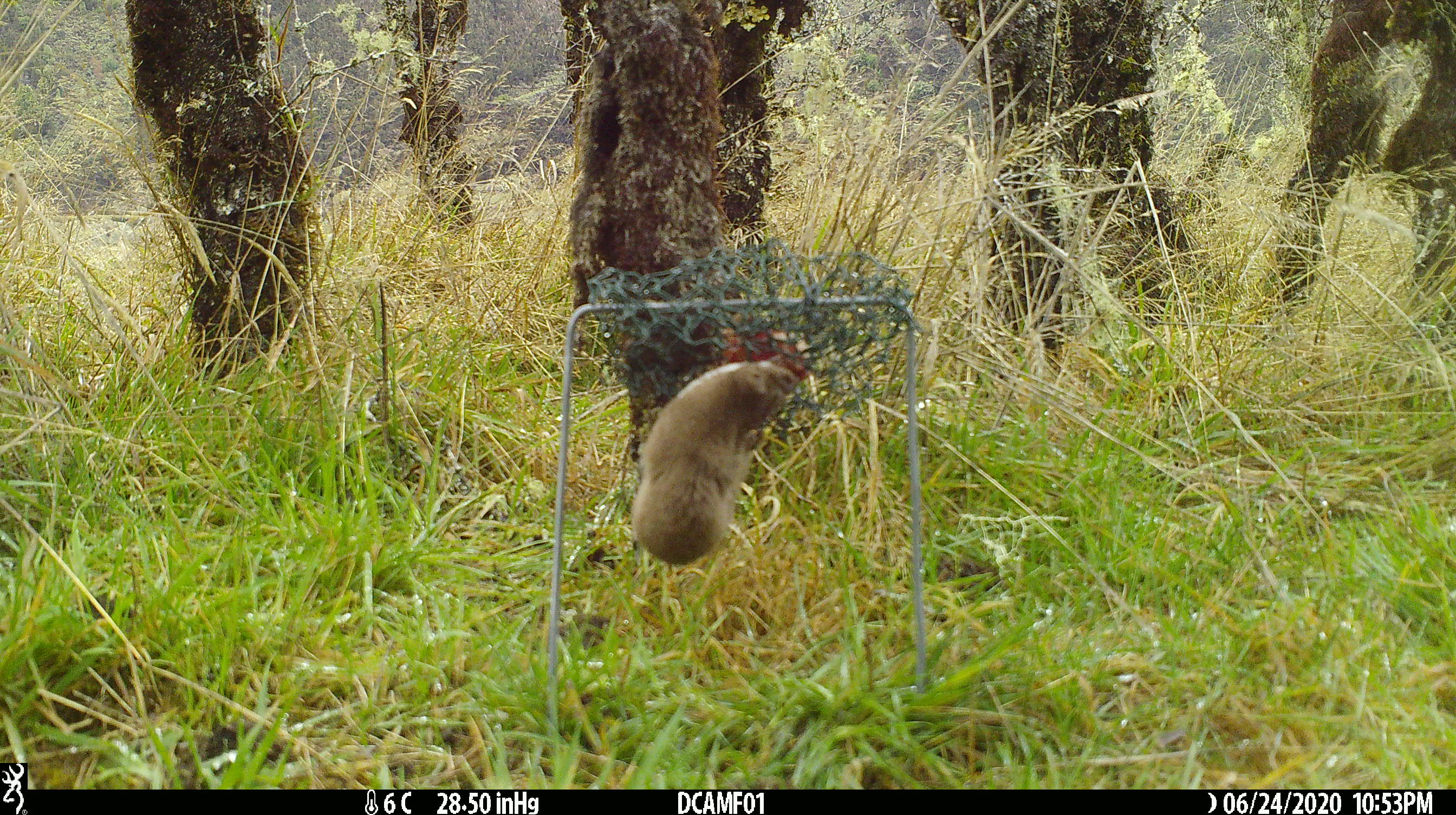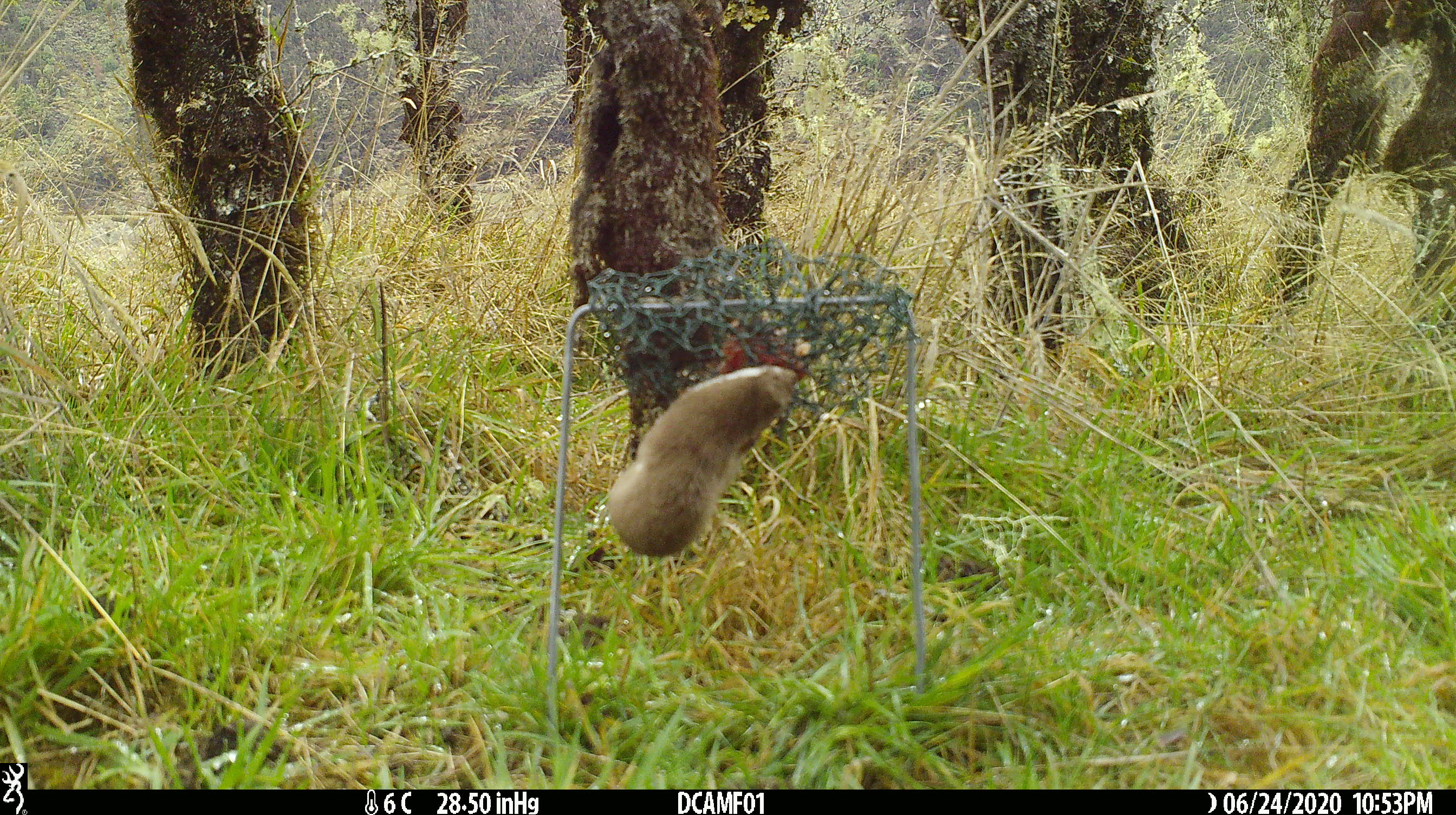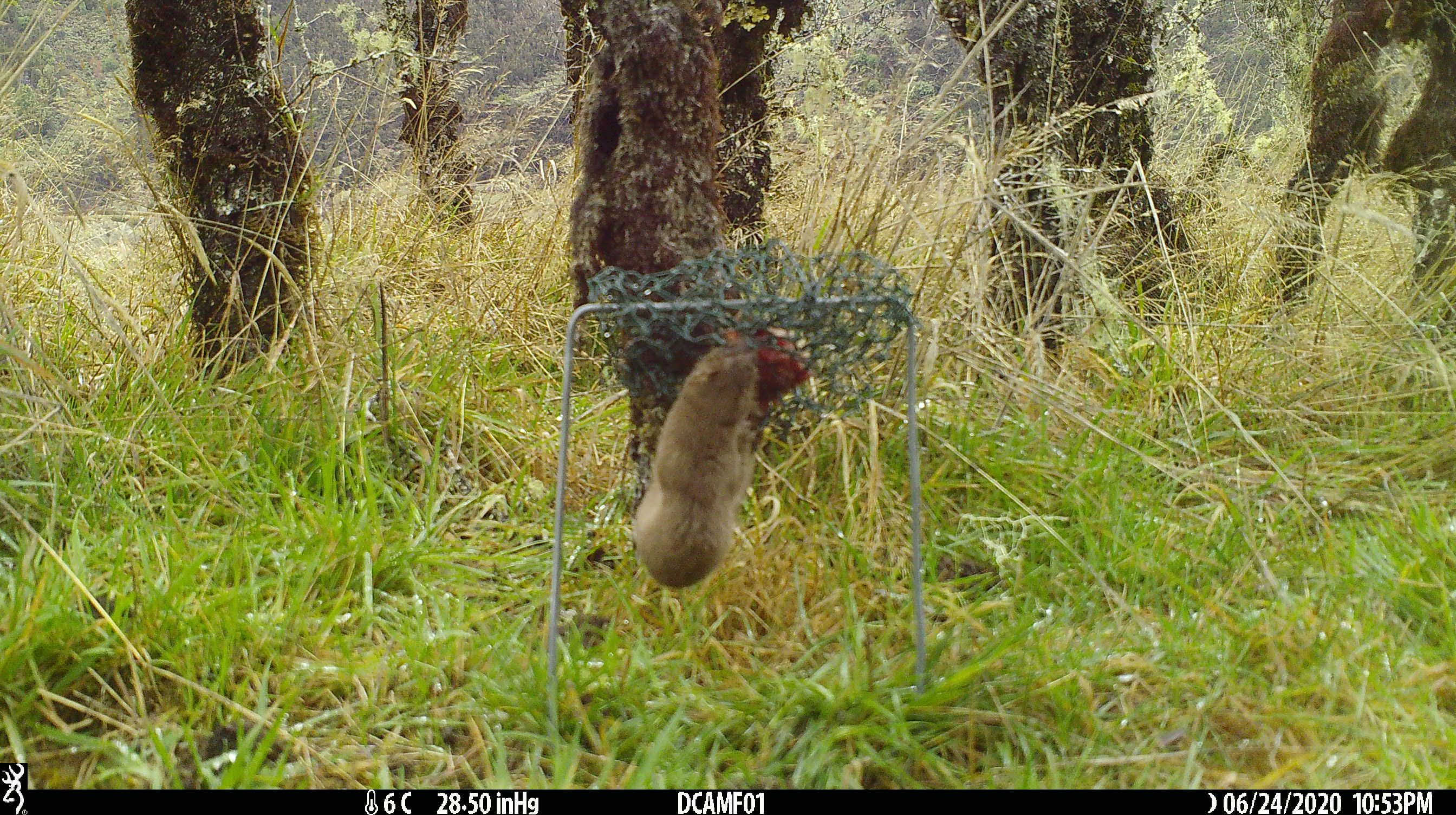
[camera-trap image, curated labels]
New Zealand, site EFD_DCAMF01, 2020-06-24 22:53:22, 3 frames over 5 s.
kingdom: Animalia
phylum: Chordata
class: Mammalia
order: Carnivora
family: Mustelidae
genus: Mustela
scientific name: Mustela nivalis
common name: least weasel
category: weasel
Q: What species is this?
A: Weasel (least weasel) (Mustela nivalis).